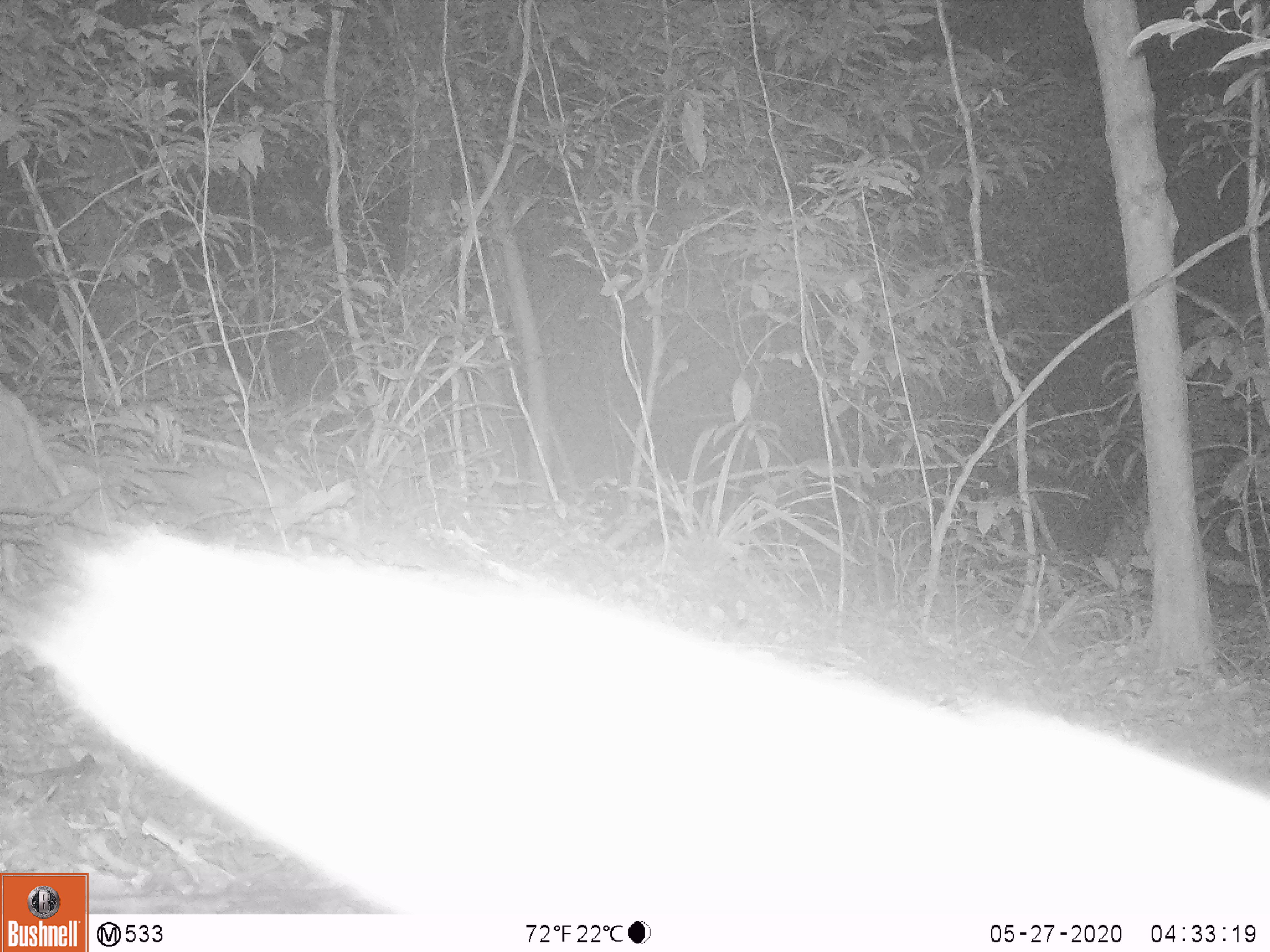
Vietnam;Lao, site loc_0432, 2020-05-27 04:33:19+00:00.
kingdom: Animalia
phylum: Chordata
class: Mammalia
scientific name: Mammalia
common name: mammal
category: unidentified small mammal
Unidentified small mammal (mammal) (Mammalia). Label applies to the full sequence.